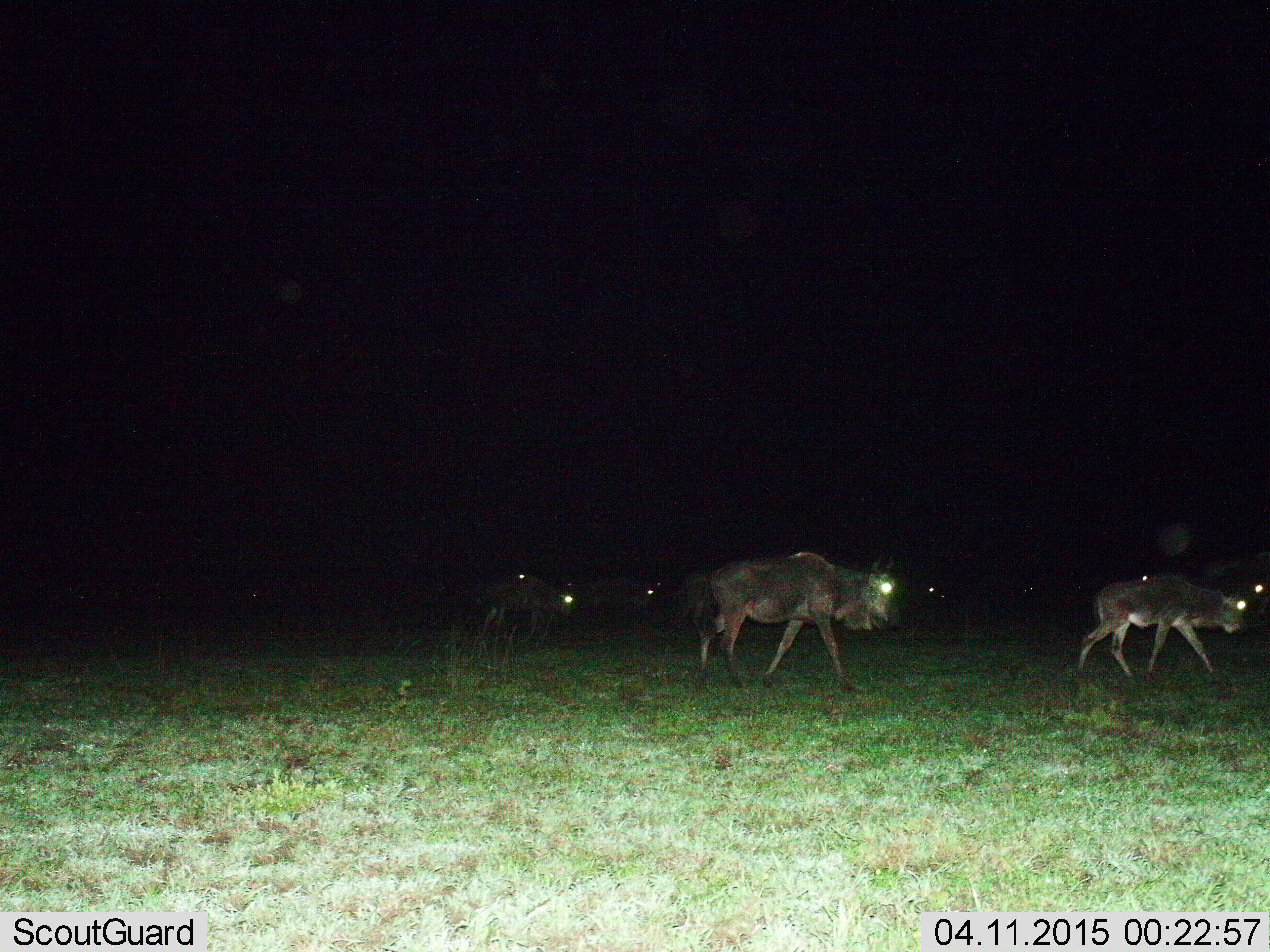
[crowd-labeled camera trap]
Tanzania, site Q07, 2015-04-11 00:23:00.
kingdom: Animalia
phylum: Chordata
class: Mammalia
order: Artiodactyla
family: Bovidae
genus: Connochaetes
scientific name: Connochaetes taurinus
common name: blue wildebeest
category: wildebeest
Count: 7.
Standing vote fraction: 10%.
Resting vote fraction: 0%.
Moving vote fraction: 100%.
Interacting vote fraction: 0%.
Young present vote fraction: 30%.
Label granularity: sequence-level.